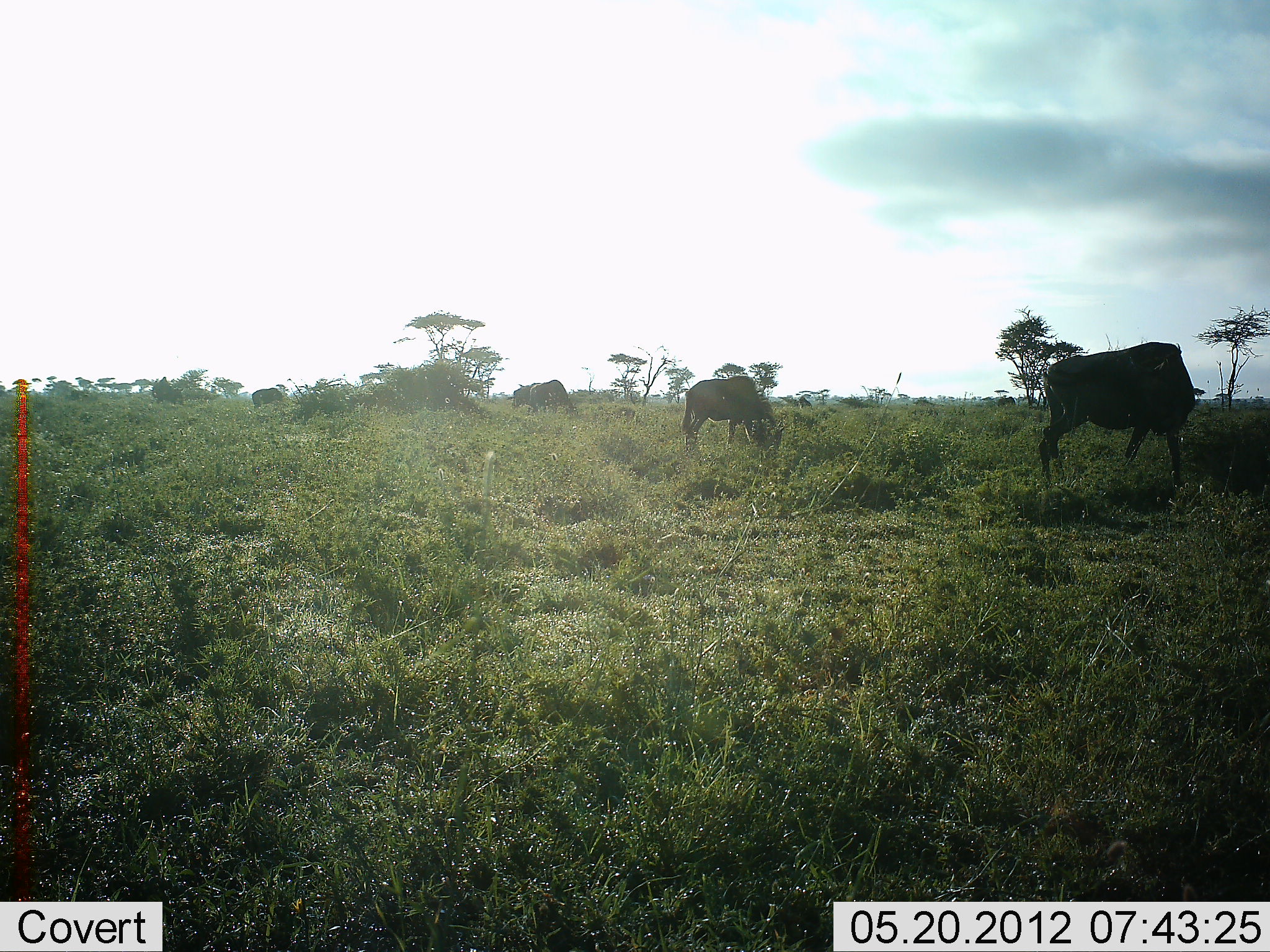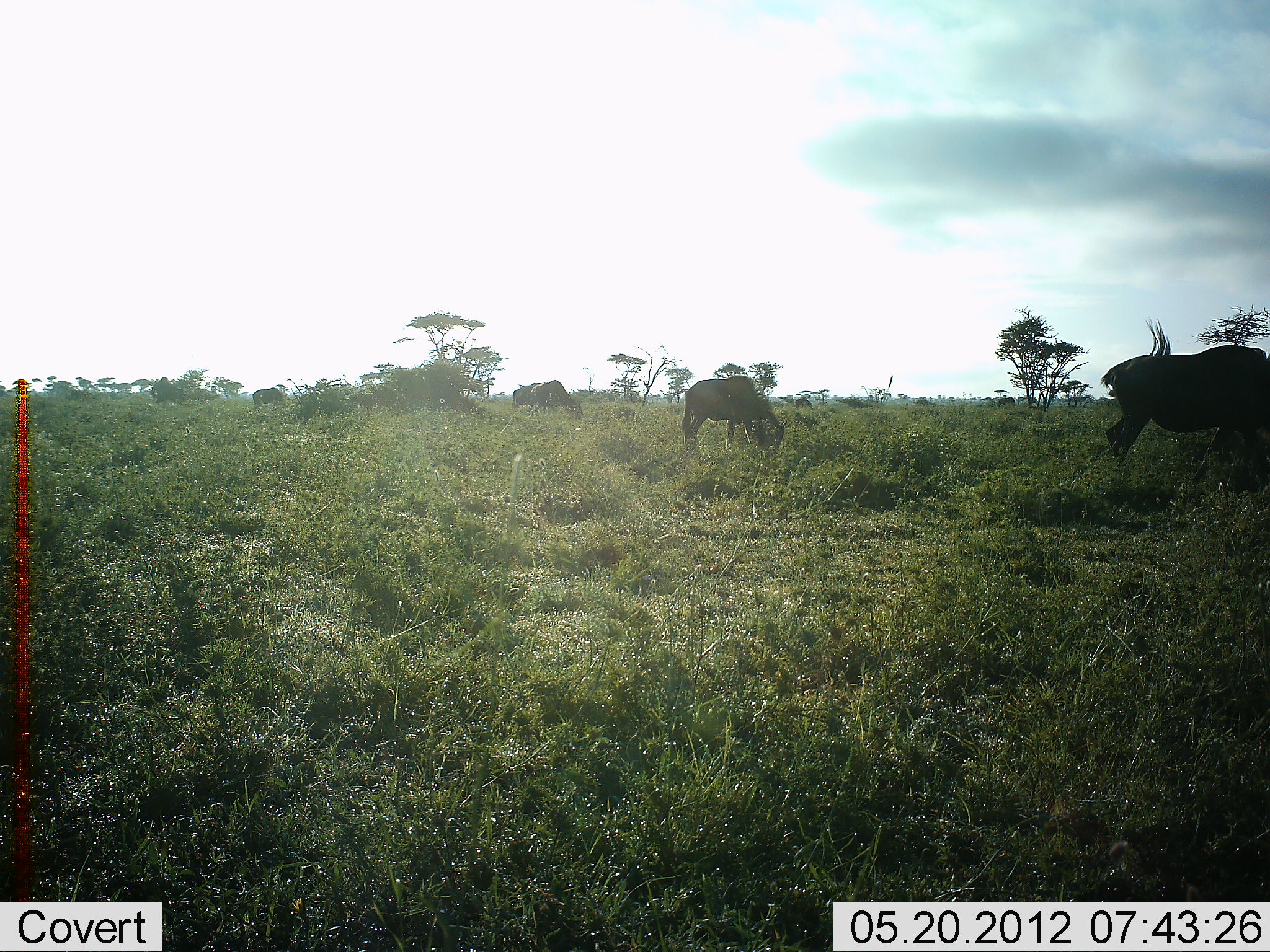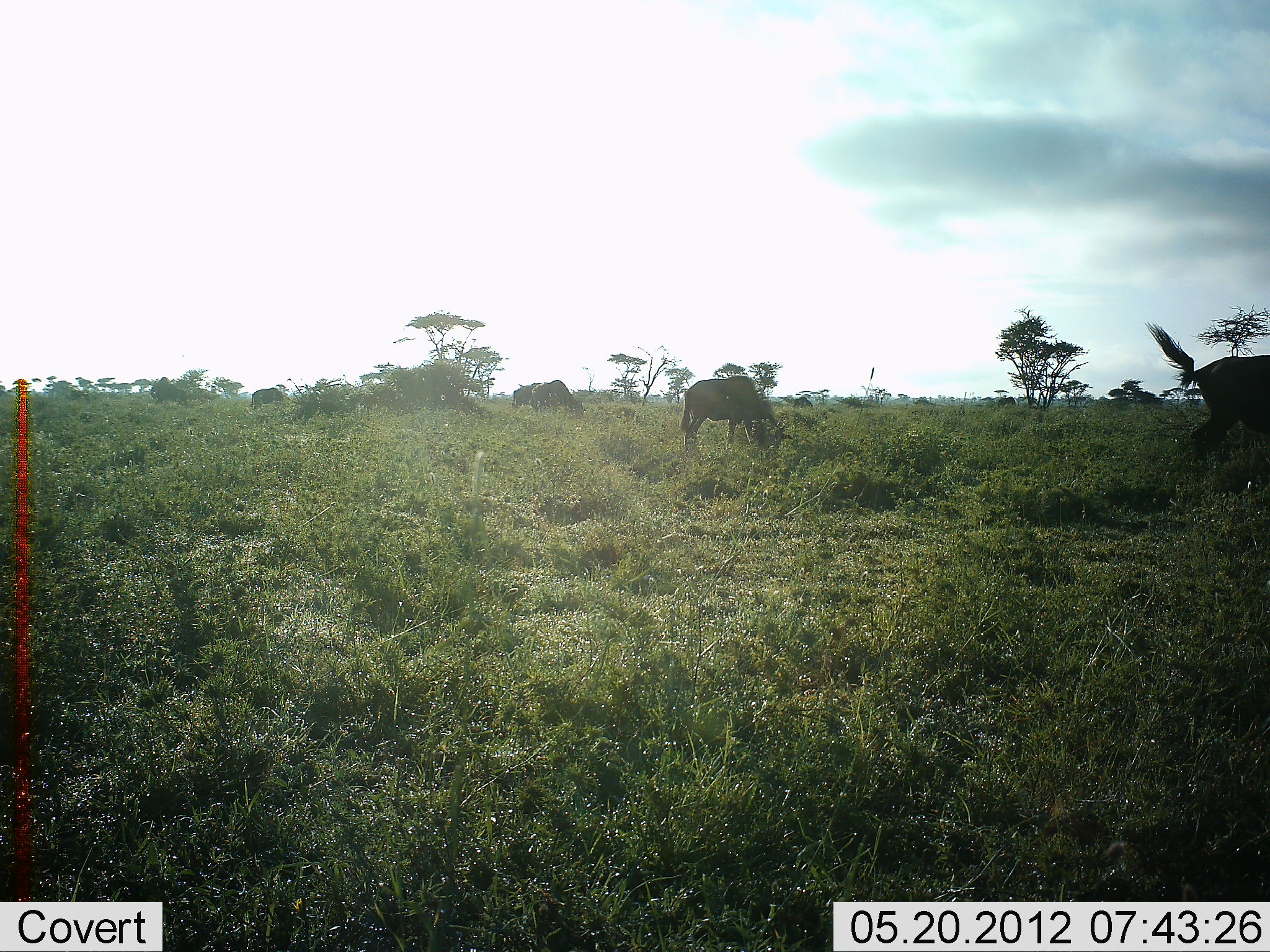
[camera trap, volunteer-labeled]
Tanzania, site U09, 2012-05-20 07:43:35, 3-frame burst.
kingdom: Animalia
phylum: Chordata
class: Mammalia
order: Artiodactyla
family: Bovidae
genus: Connochaetes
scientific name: Connochaetes taurinus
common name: blue wildebeest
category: wildebeest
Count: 5.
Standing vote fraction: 10%.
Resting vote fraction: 0%.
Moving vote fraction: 70%.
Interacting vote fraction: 0%.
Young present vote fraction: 0%.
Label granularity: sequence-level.